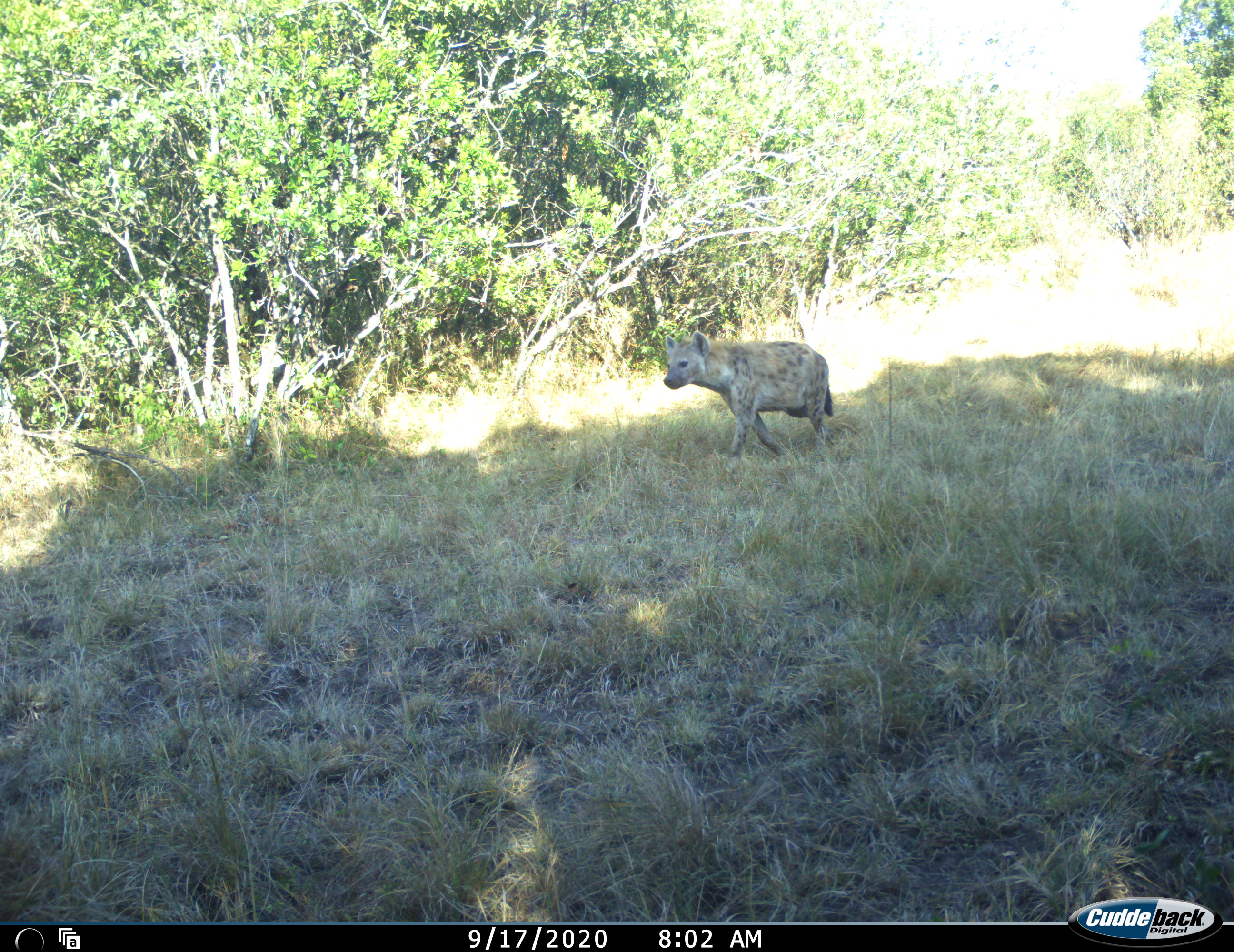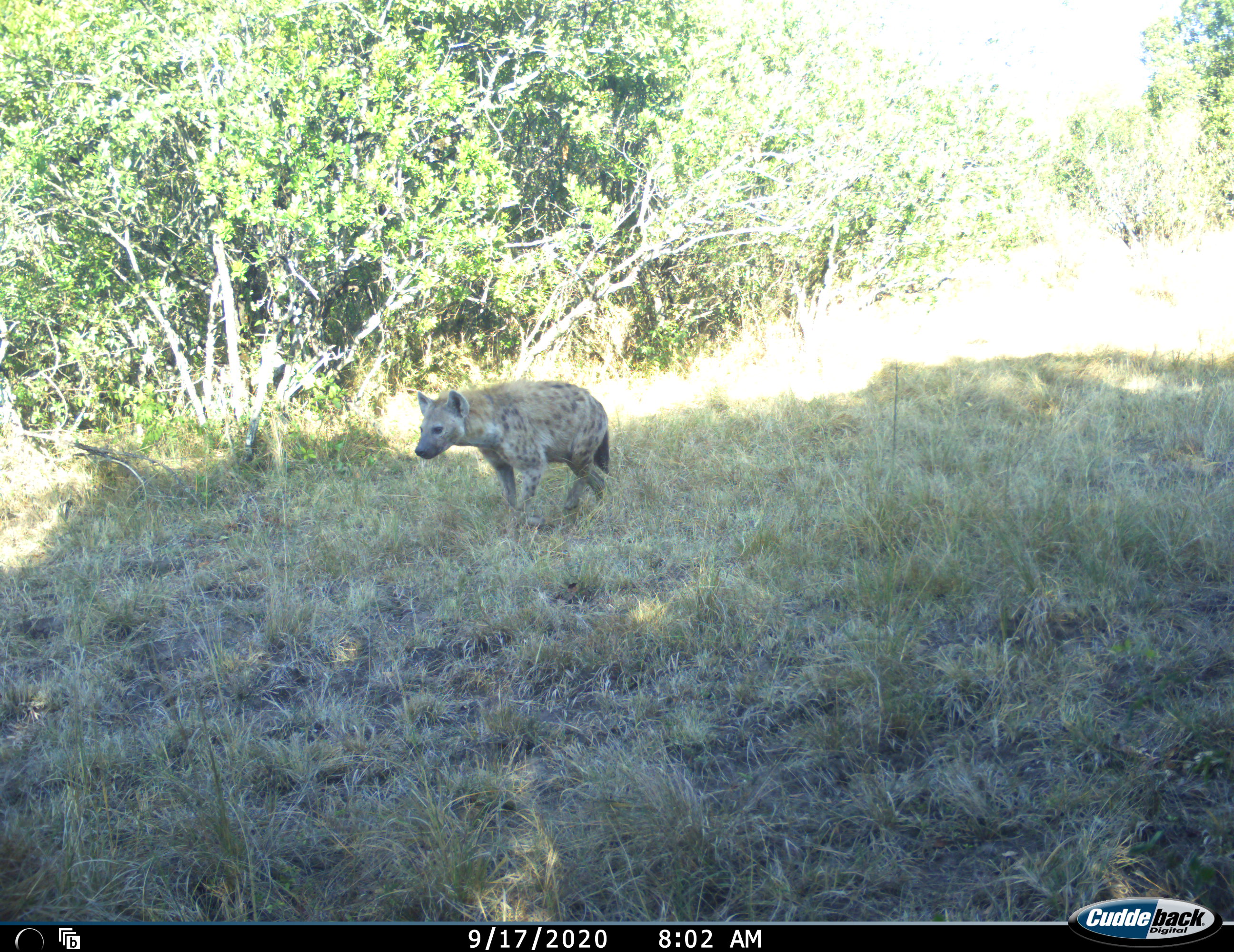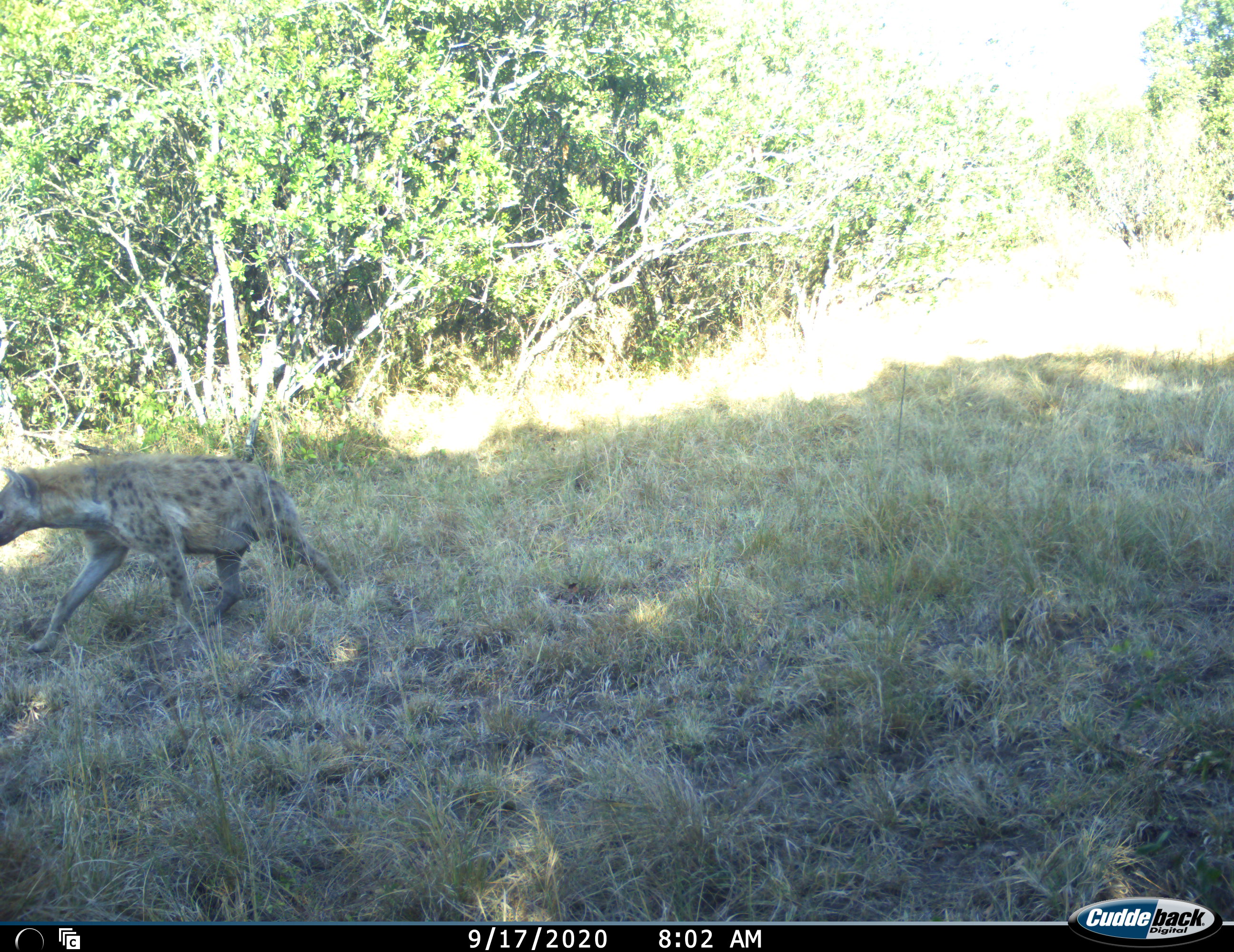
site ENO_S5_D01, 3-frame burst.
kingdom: Animalia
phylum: Chordata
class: Mammalia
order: Carnivora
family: Hyaenidae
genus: Crocuta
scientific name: Crocuta crocuta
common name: spotted hyena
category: hyenaspotted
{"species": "hyenaspotted (spotted hyena) (Crocuta crocuta)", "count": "1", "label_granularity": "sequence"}